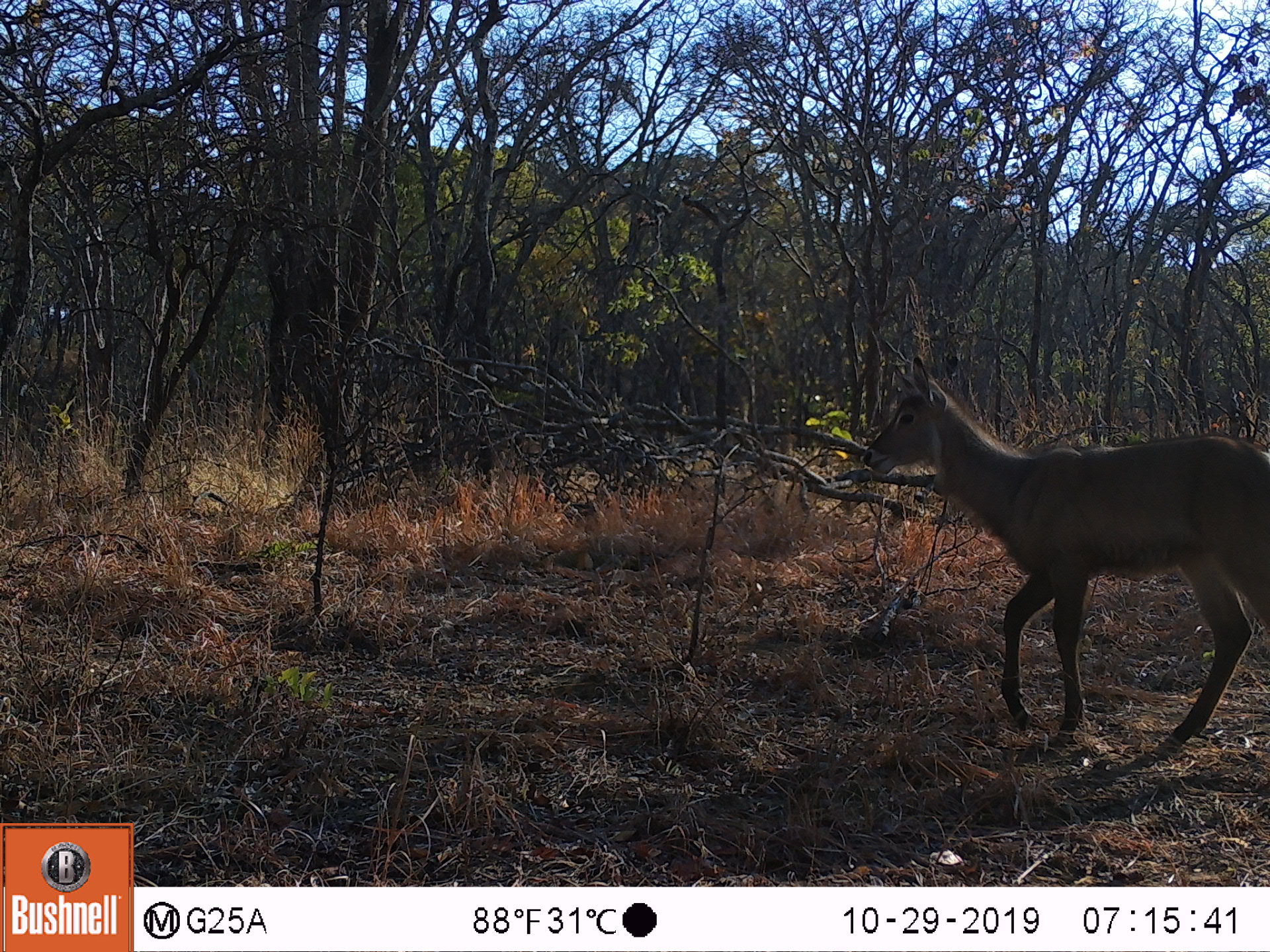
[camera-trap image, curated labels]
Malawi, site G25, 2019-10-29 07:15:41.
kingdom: Animalia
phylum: Chordata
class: Mammalia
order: Artiodactyla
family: Bovidae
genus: Kobus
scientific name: Kobus ellipsiprymnus ellipsiprymnus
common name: common waterbuck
Common waterbuck (Kobus ellipsiprymnus ellipsiprymnus), count 1.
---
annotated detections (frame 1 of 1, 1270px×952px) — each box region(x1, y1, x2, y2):
common waterbuck: region(855, 349, 1268, 758)